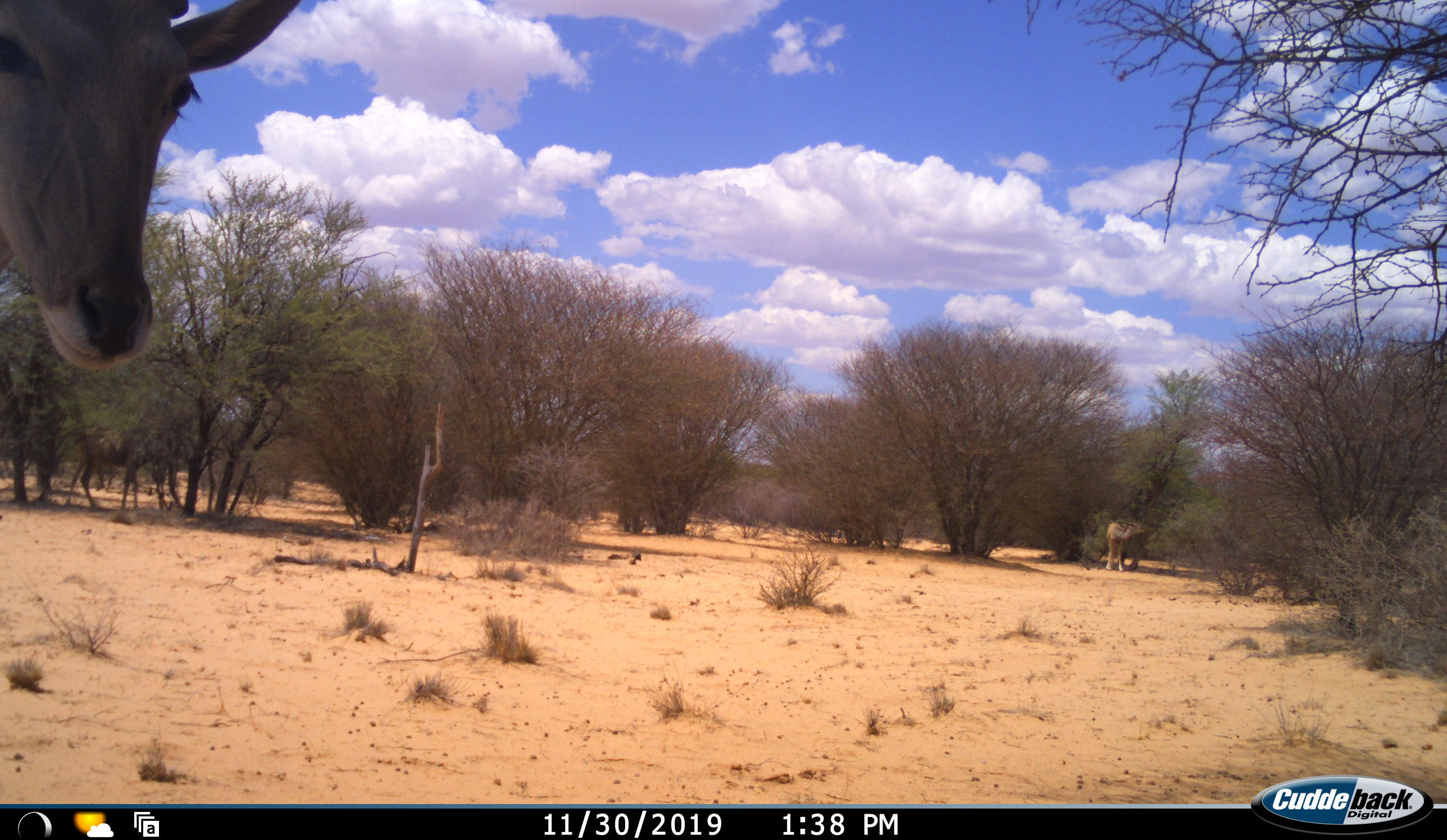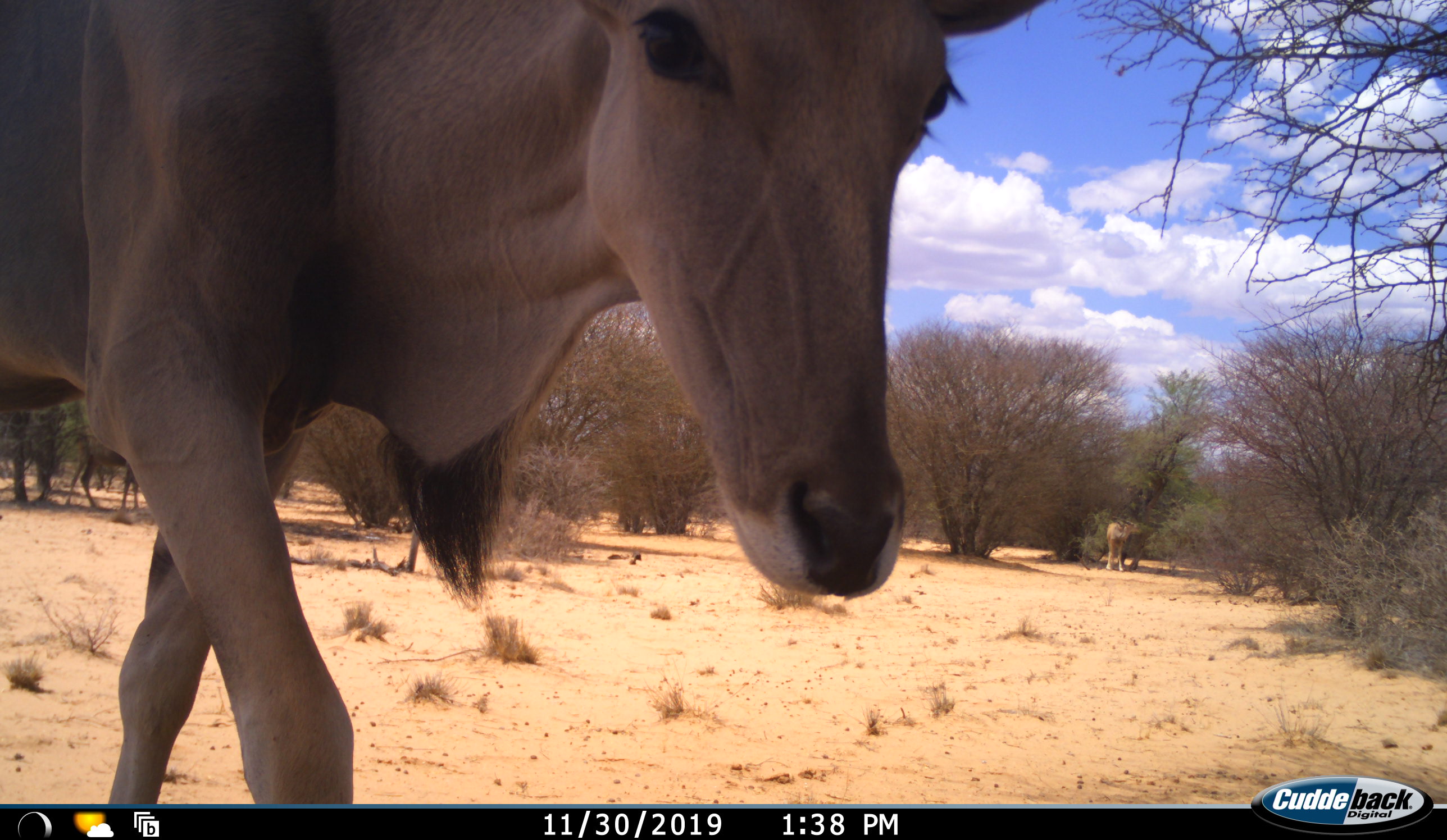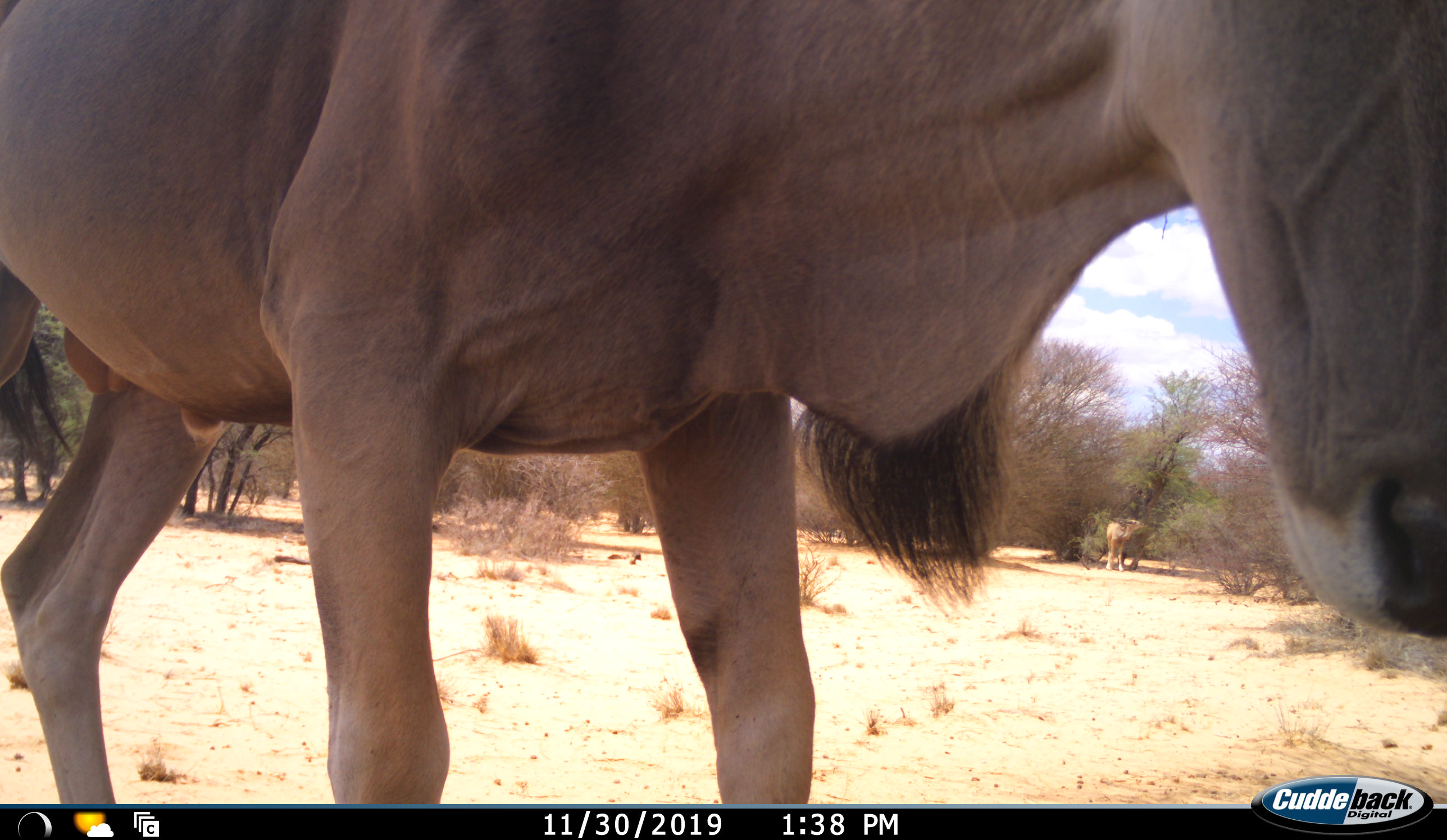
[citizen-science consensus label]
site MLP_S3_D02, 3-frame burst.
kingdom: Animalia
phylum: Chordata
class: Mammalia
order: Artiodactyla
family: Bovidae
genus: Tragelaphus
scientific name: Tragelaphus oryx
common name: eland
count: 2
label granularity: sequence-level